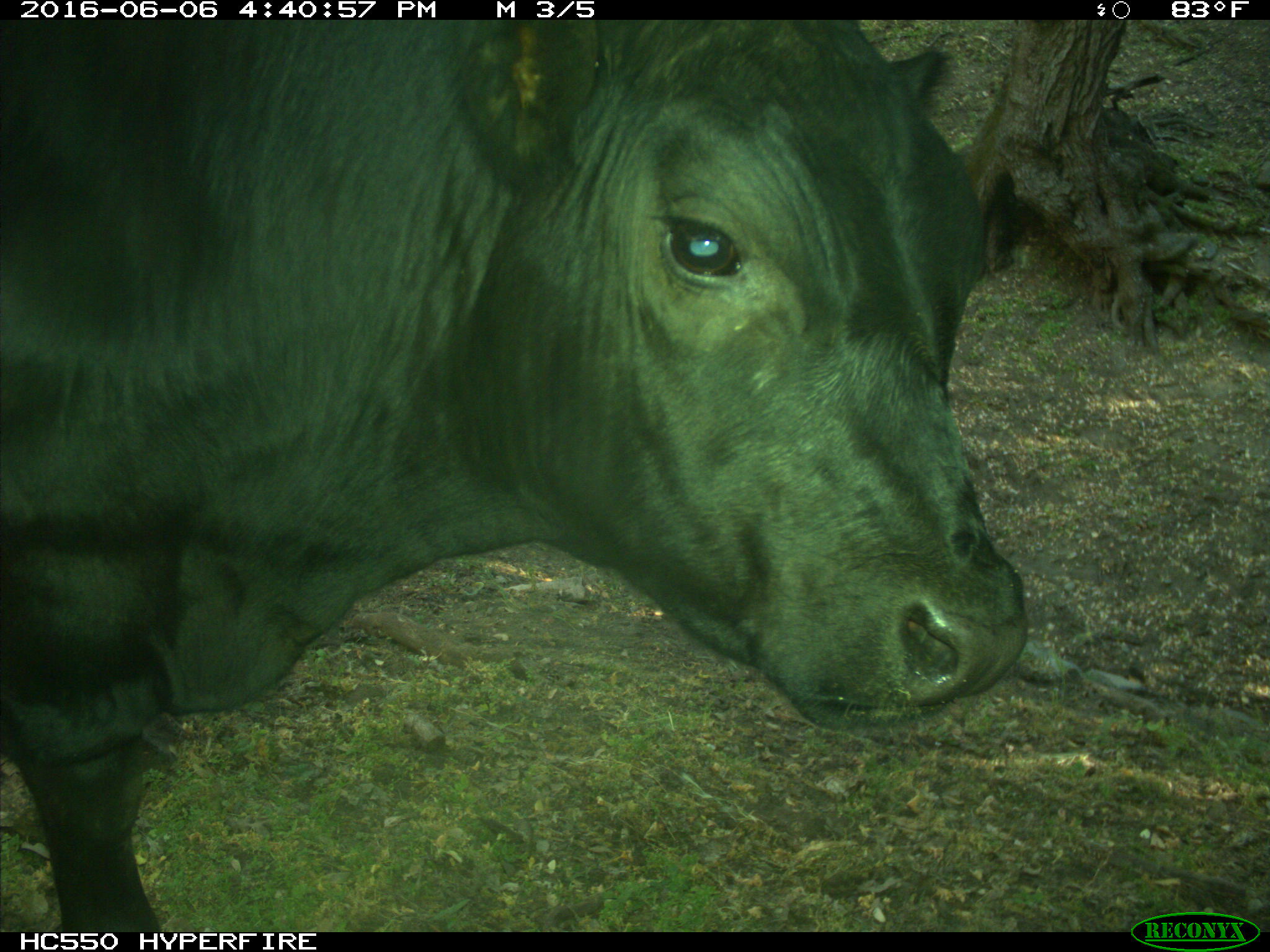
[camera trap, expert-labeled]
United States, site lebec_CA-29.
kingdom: Animalia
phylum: Chordata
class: Mammalia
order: Artiodactyla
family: Bovidae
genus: Bos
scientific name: Bos taurus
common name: domestic cow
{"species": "Bos taurus (domestic cow)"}